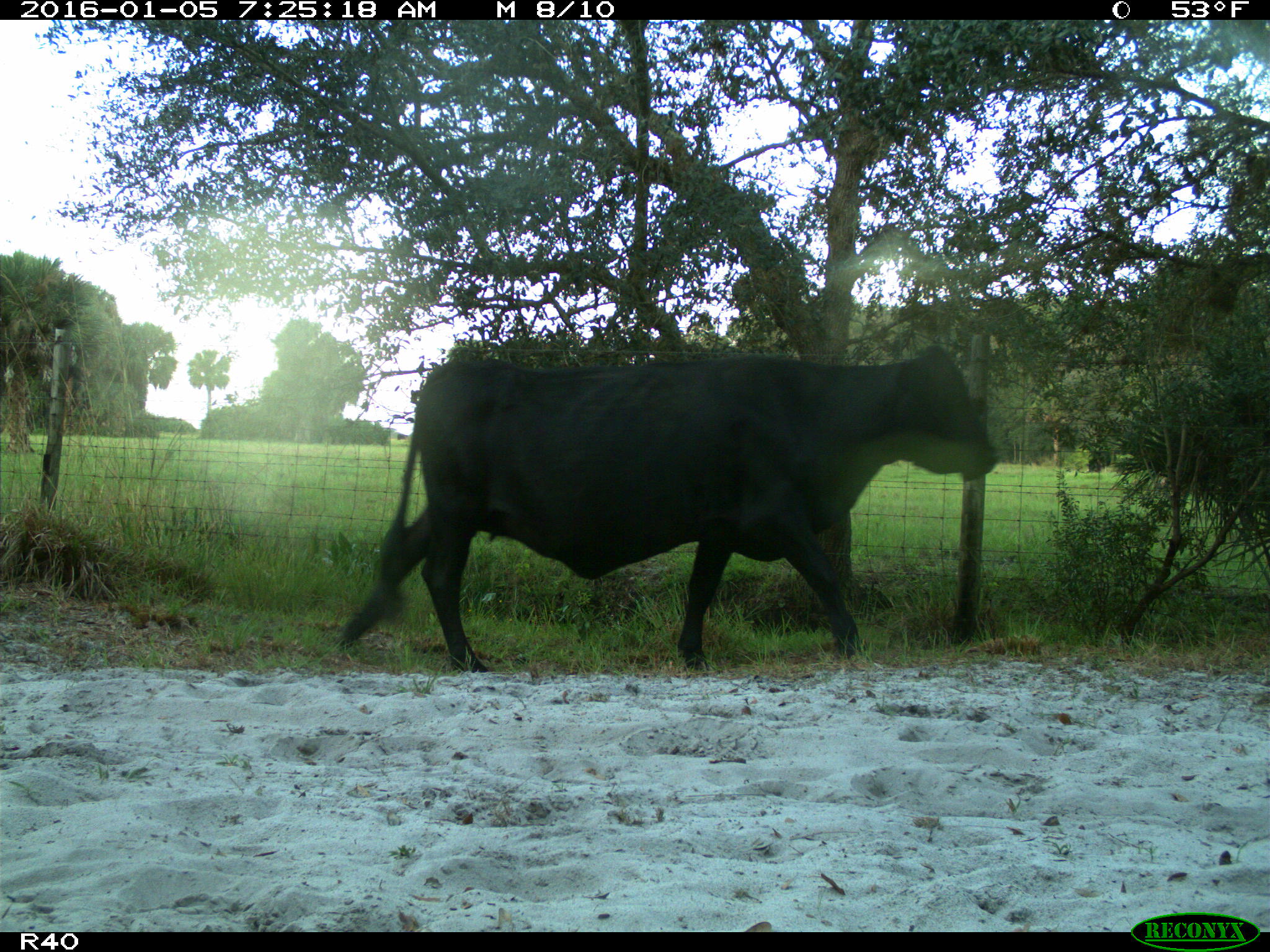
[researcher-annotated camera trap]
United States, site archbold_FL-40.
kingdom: Animalia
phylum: Chordata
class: Mammalia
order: Artiodactyla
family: Bovidae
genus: Bos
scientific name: Bos taurus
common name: domestic cow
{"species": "Bos taurus (domestic cow)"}